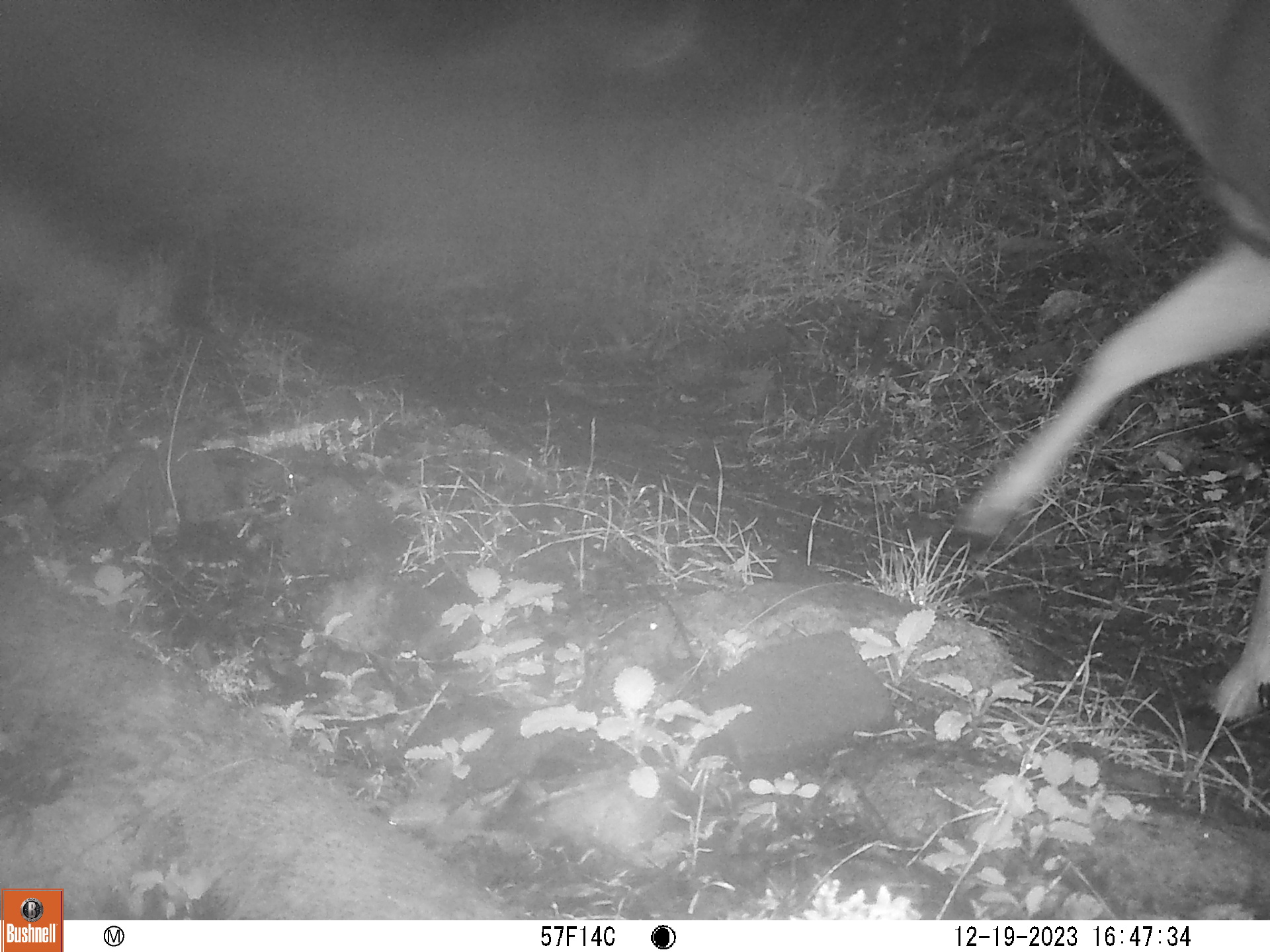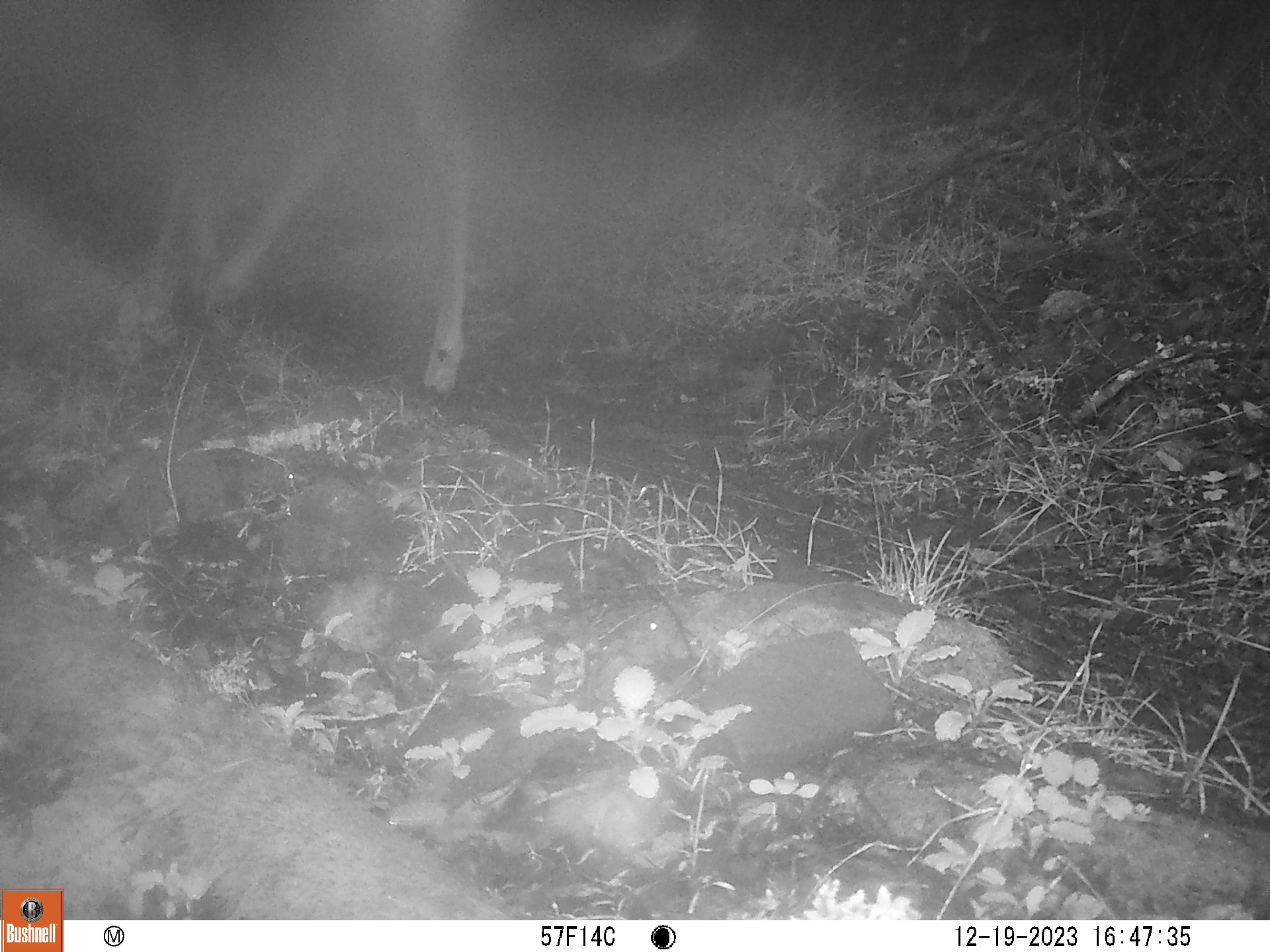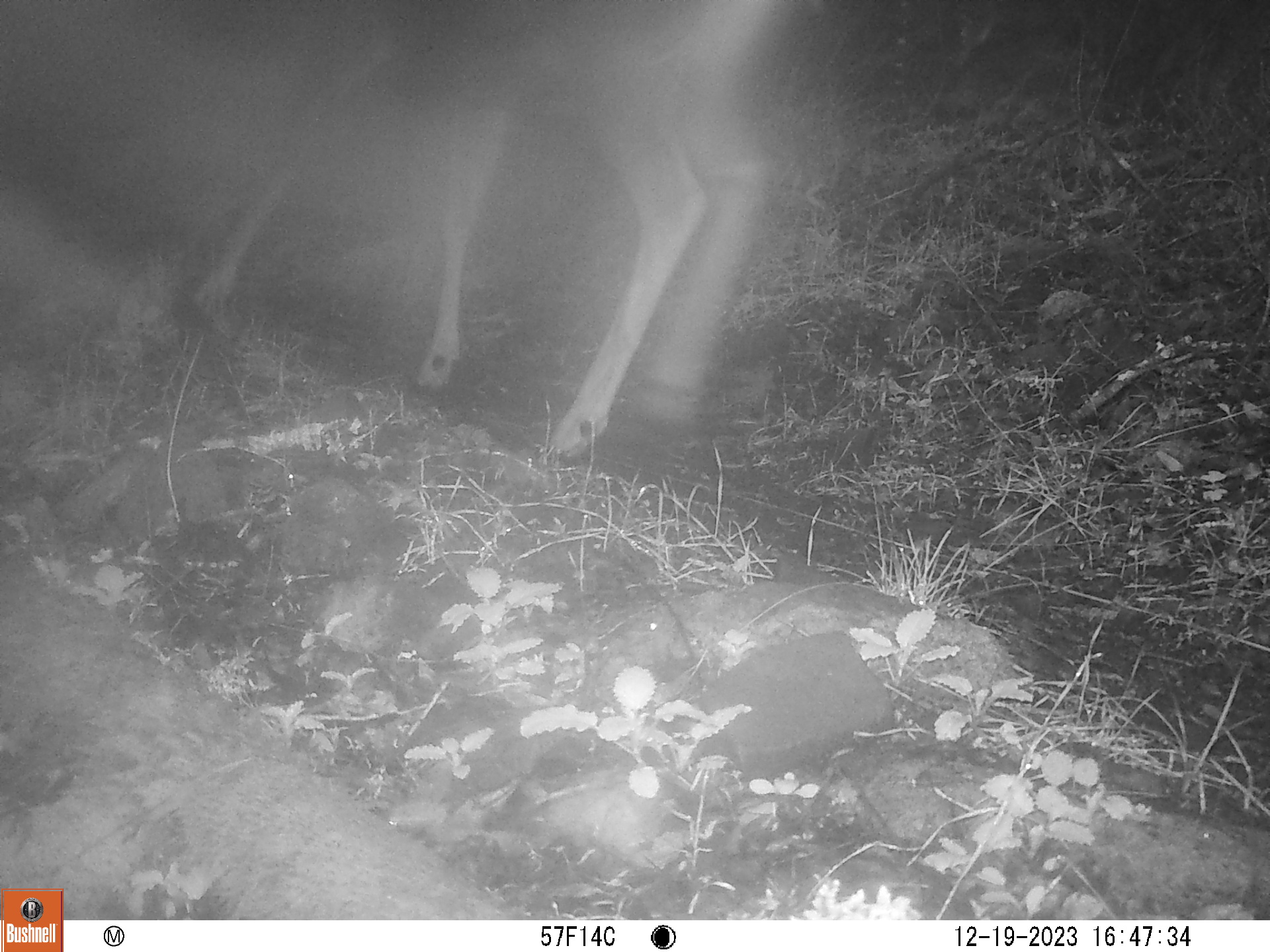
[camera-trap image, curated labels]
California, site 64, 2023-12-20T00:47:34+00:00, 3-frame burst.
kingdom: Animalia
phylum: Chordata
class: Mammalia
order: Artiodactyla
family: Cervidae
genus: Odocoileus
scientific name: Odocoileus hemionus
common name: mule deer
Mule deer (Odocoileus hemionus).